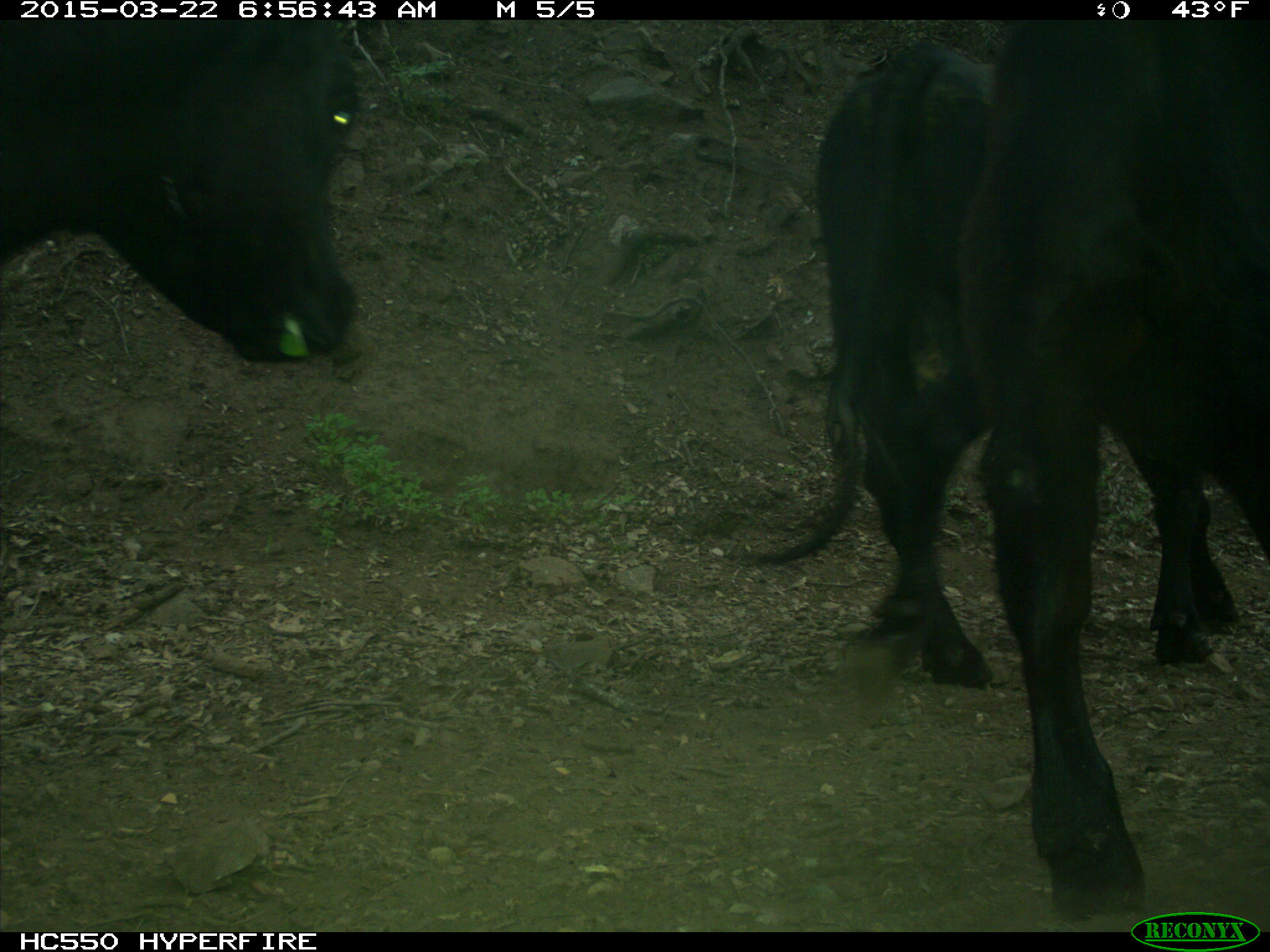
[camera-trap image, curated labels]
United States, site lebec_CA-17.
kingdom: Animalia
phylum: Chordata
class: Mammalia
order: Artiodactyla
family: Bovidae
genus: Bos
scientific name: Bos taurus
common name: domestic cow